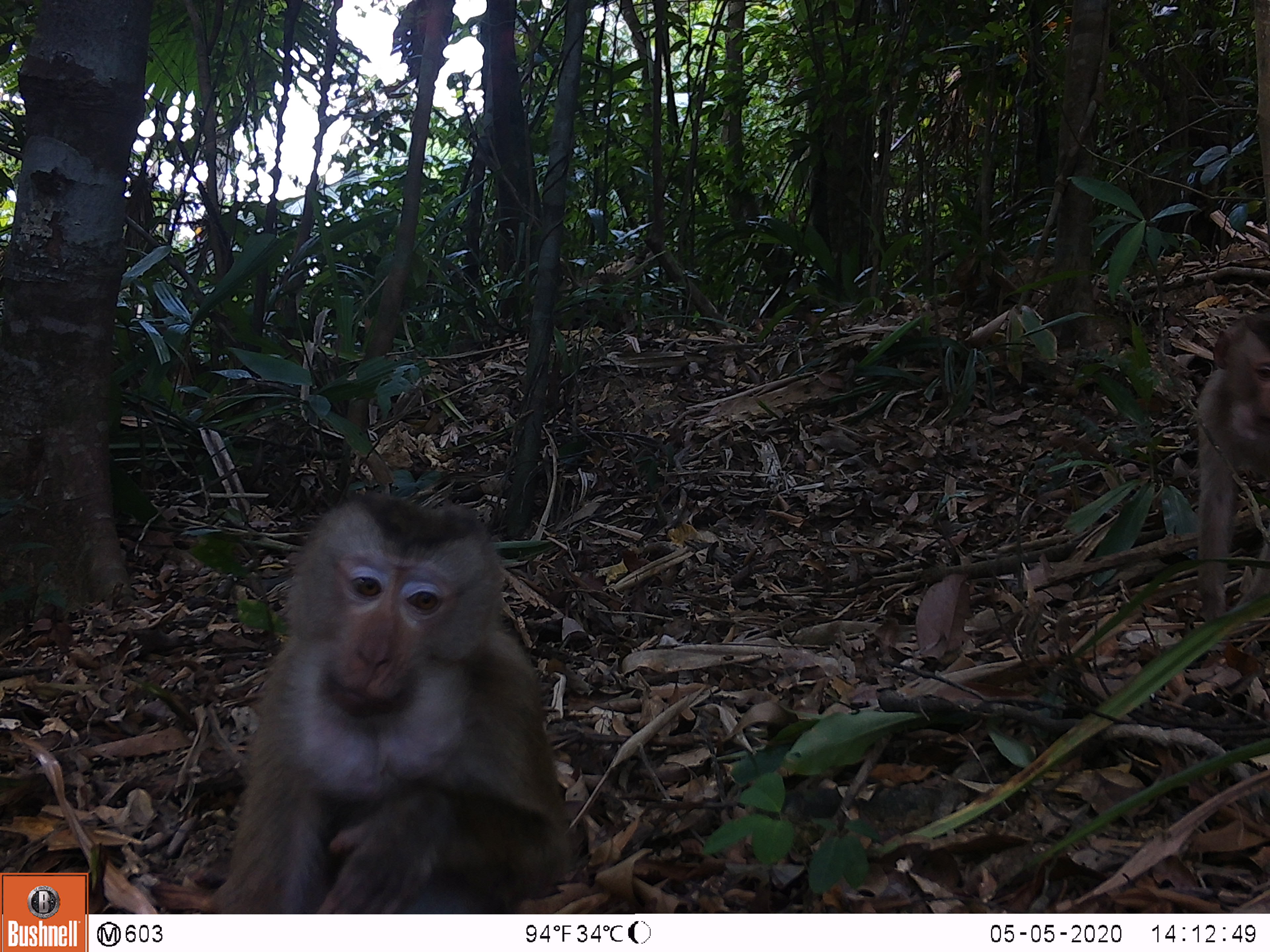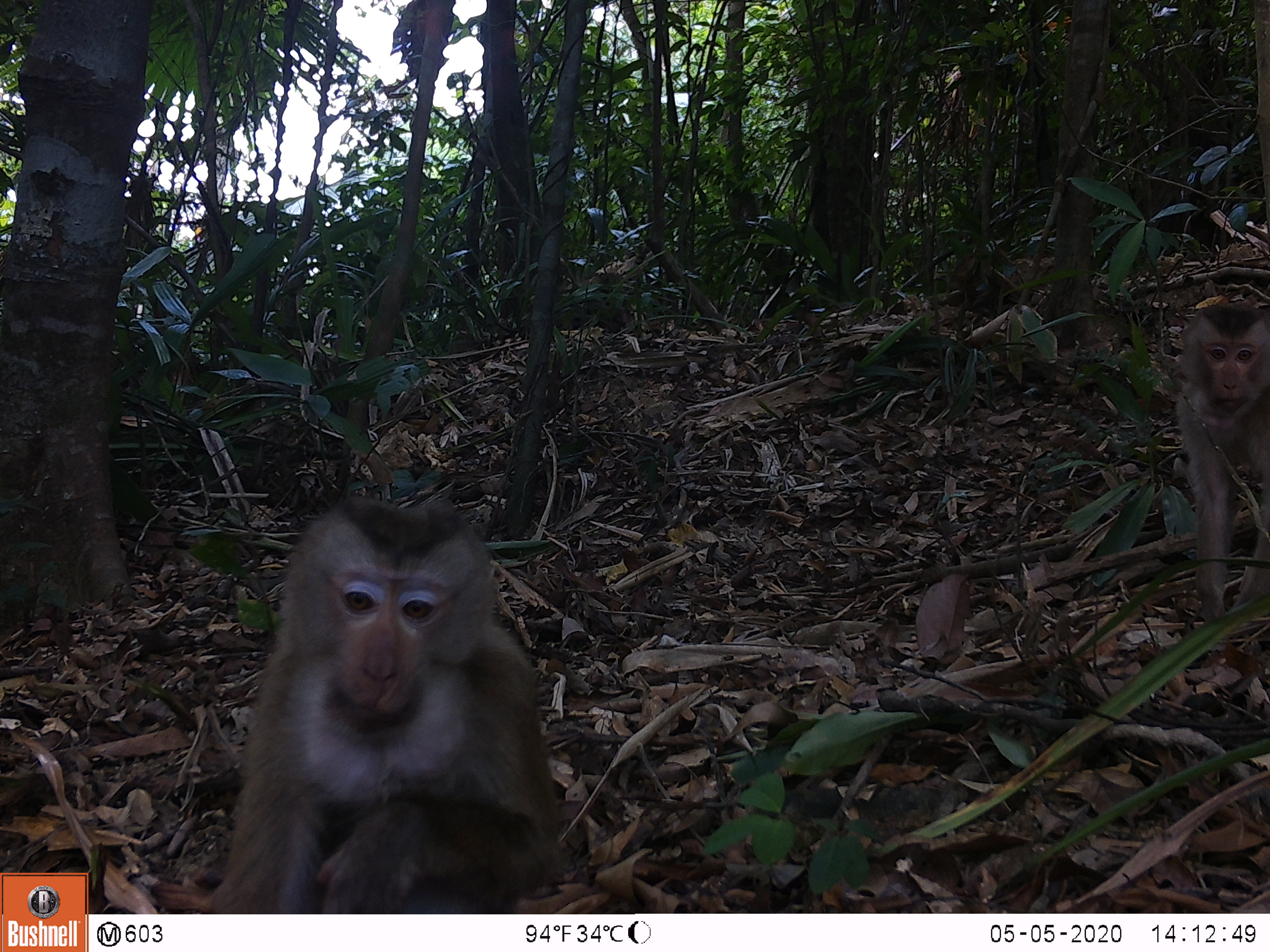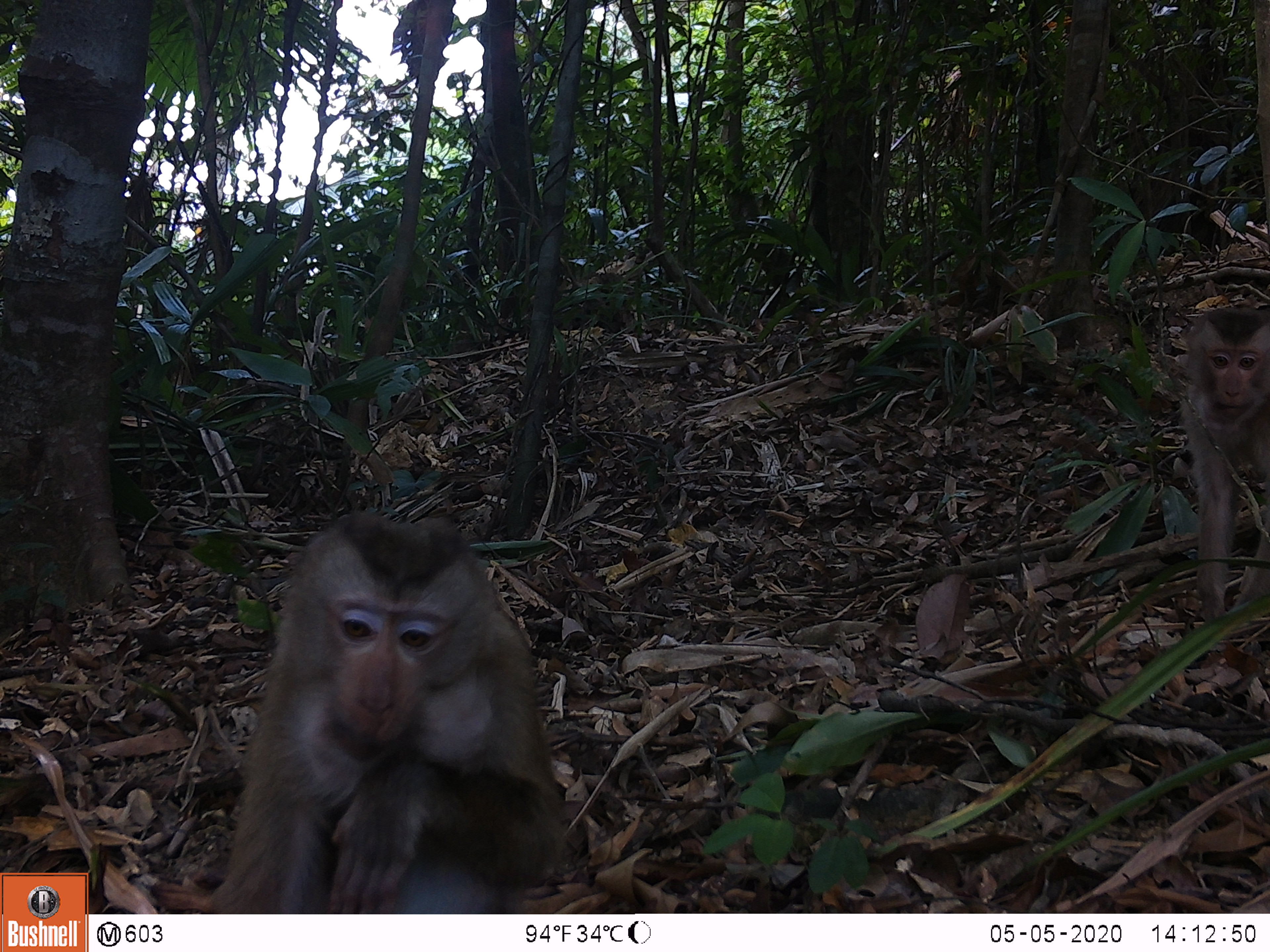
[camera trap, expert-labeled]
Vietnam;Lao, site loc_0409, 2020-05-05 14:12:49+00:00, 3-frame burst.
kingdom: Animalia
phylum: Chordata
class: Mammalia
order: Primates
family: Cercopithecidae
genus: Macaca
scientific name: Macaca nemestrina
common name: pig-tailed macaque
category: pig tailed macaque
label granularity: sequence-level